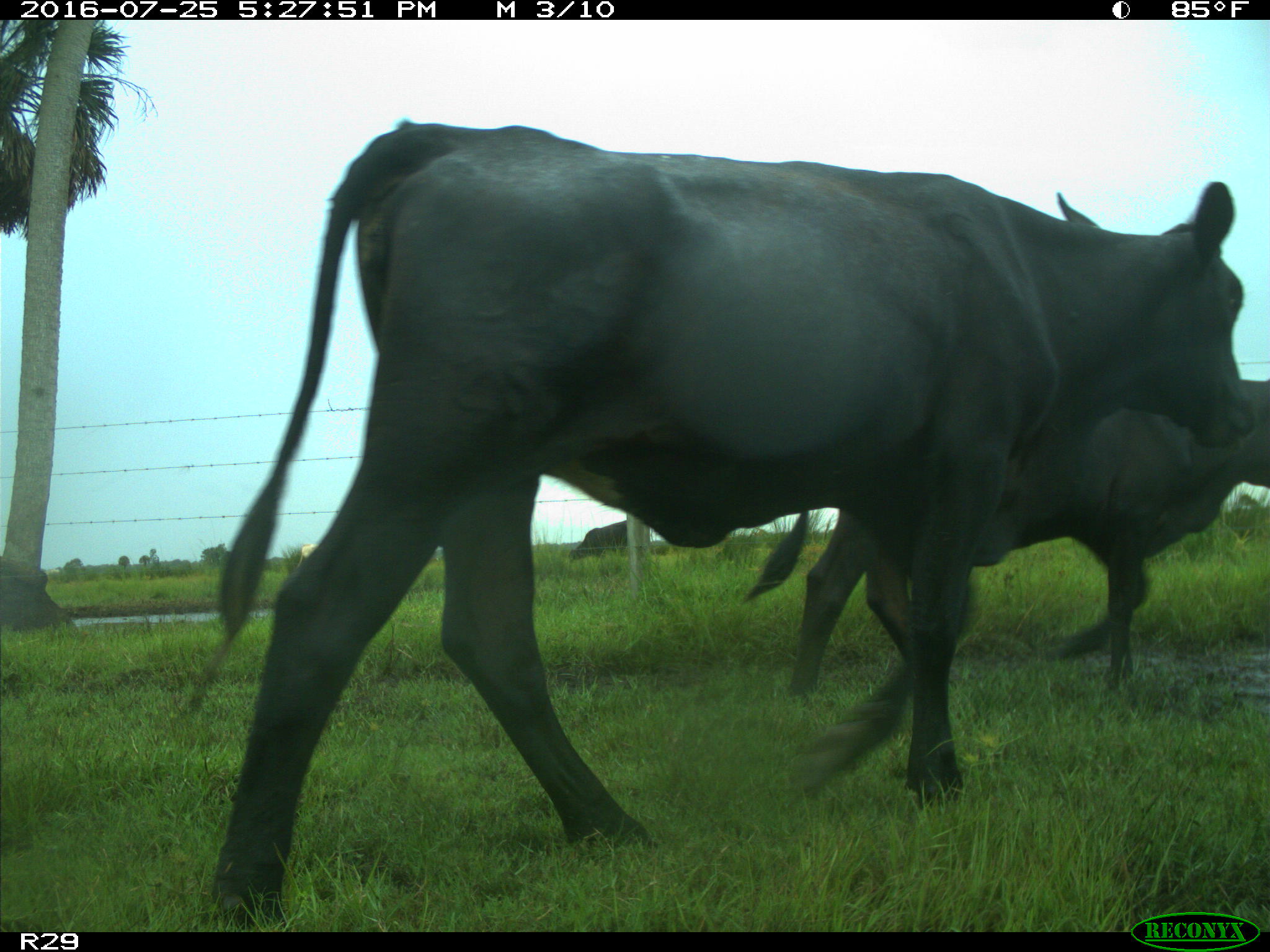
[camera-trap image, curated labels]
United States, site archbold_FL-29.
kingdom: Animalia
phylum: Chordata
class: Mammalia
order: Artiodactyla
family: Bovidae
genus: Bos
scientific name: Bos taurus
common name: domestic cow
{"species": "Bos taurus (domestic cow)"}